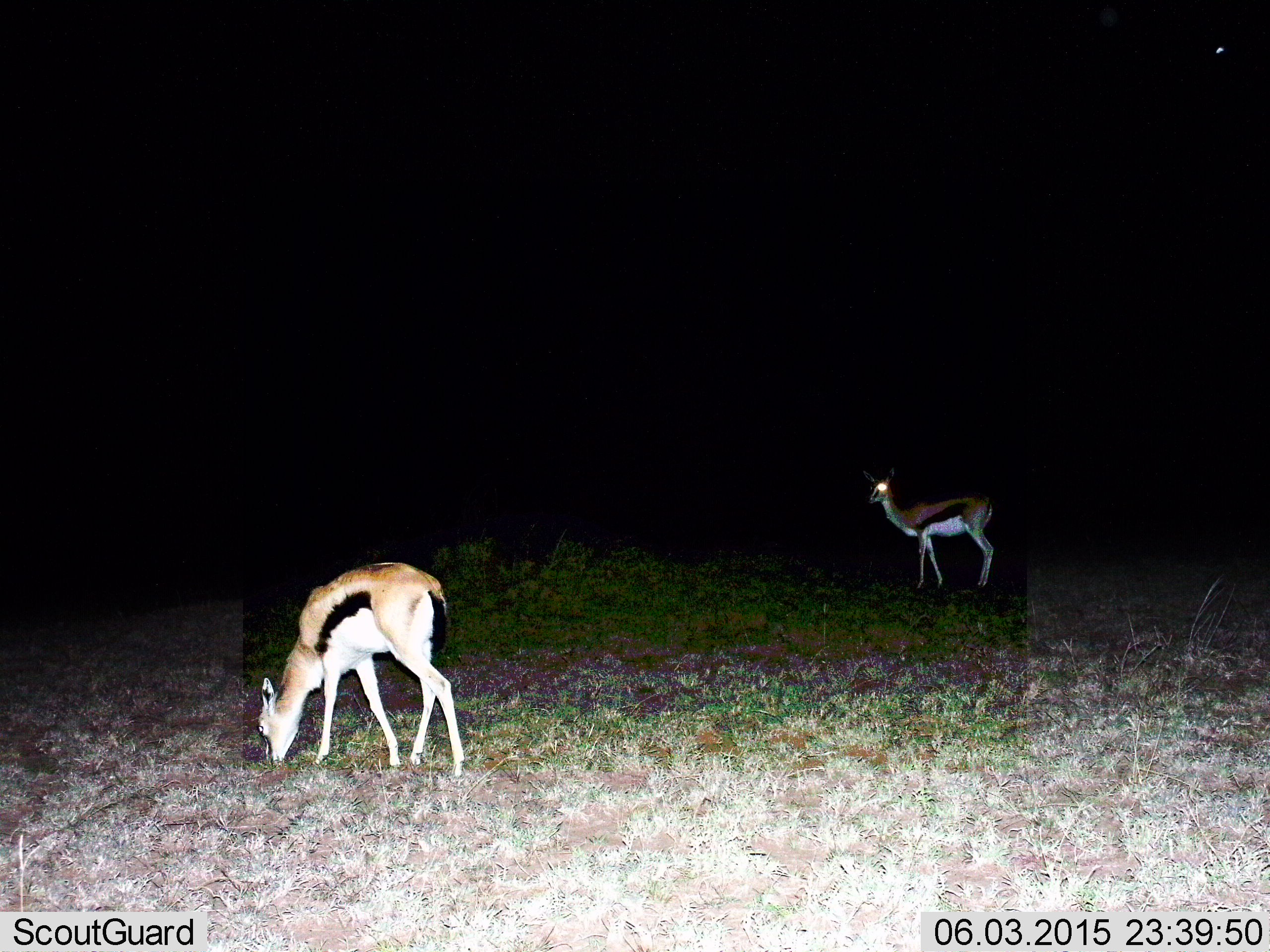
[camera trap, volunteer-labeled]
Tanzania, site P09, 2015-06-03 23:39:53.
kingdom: Animalia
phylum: Chordata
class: Mammalia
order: Artiodactyla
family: Bovidae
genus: Eudorcas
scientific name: Eudorcas thomsonii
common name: thomson's gazelle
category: gazellethomsons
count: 2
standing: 80%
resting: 0%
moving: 0%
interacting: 0%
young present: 0%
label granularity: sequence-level